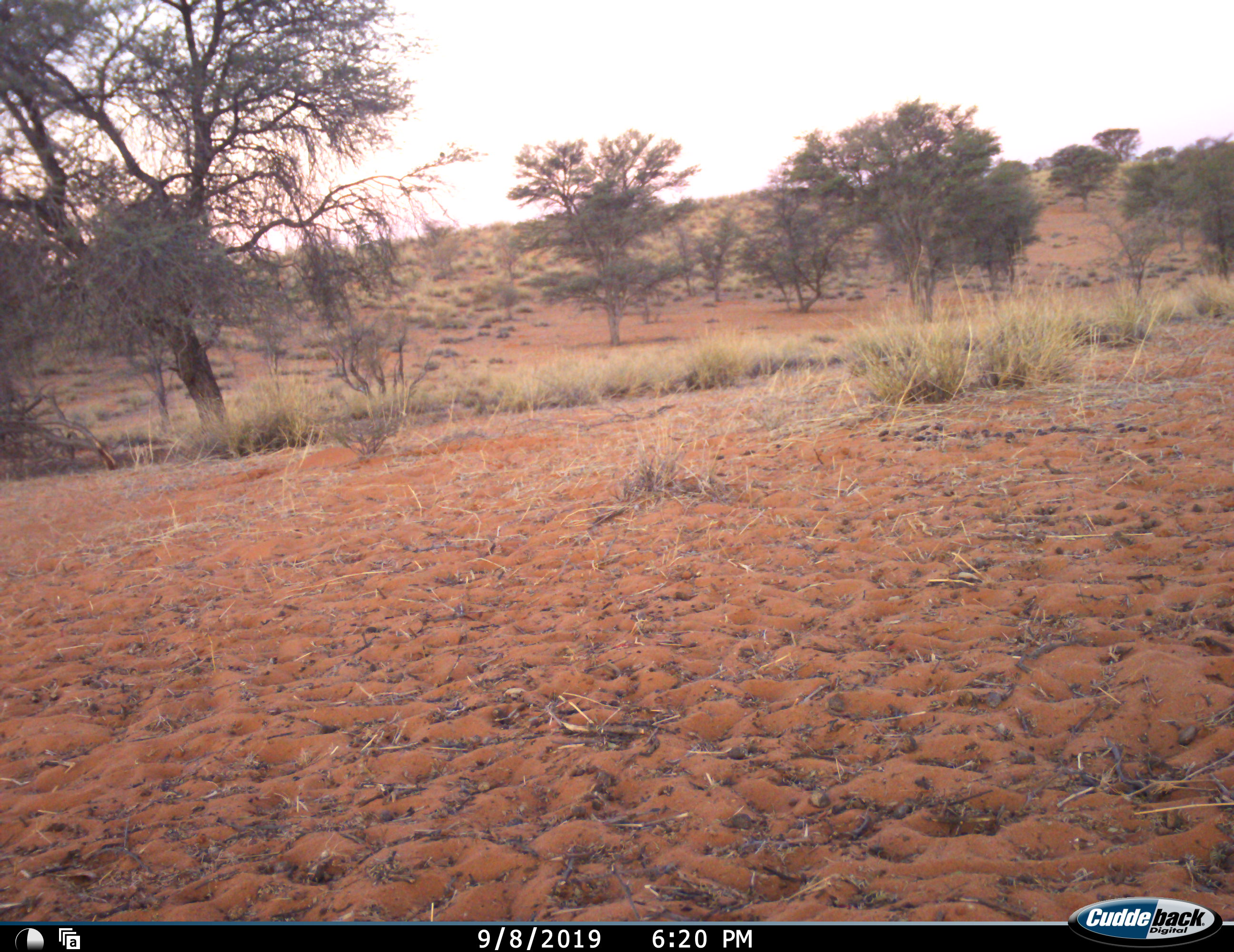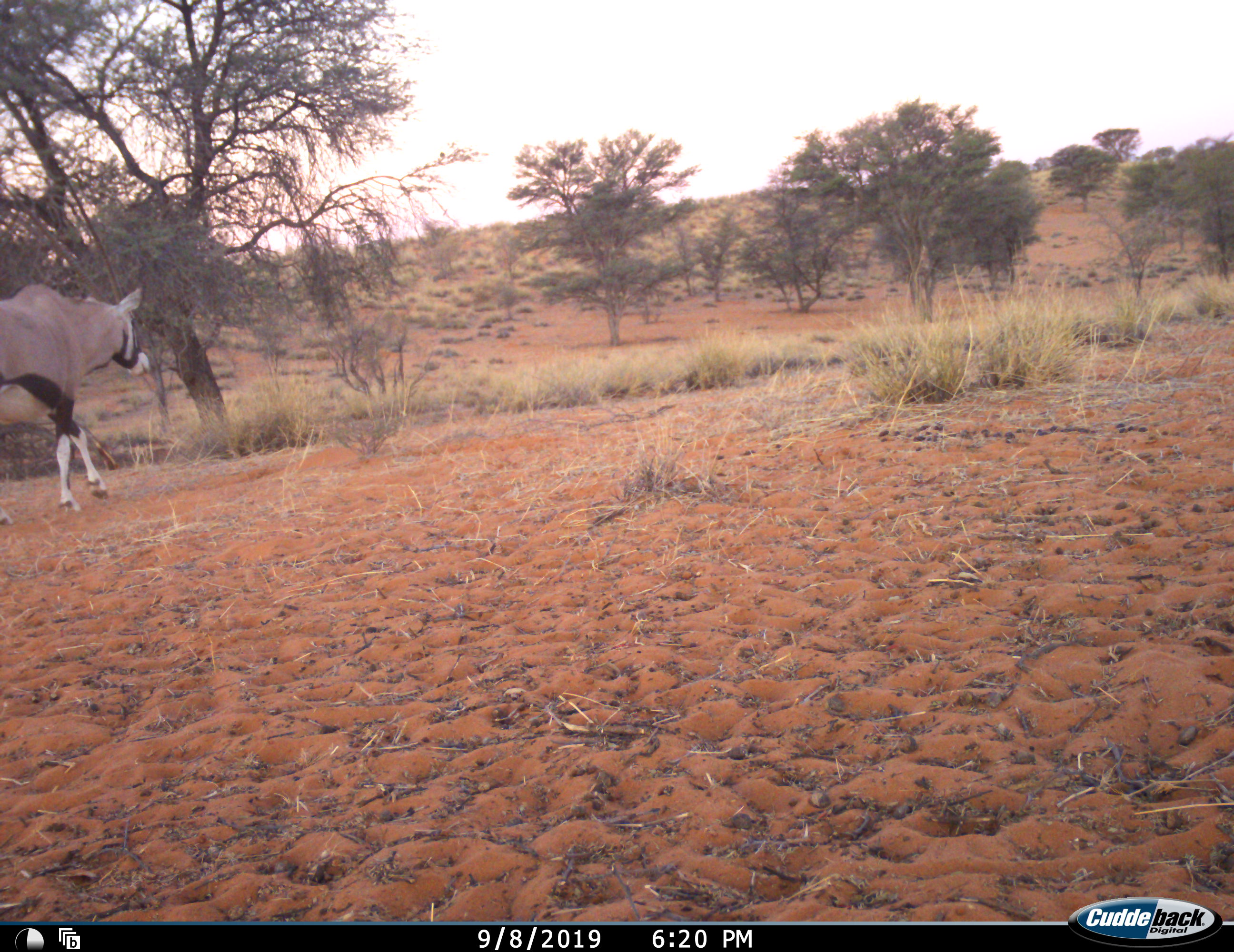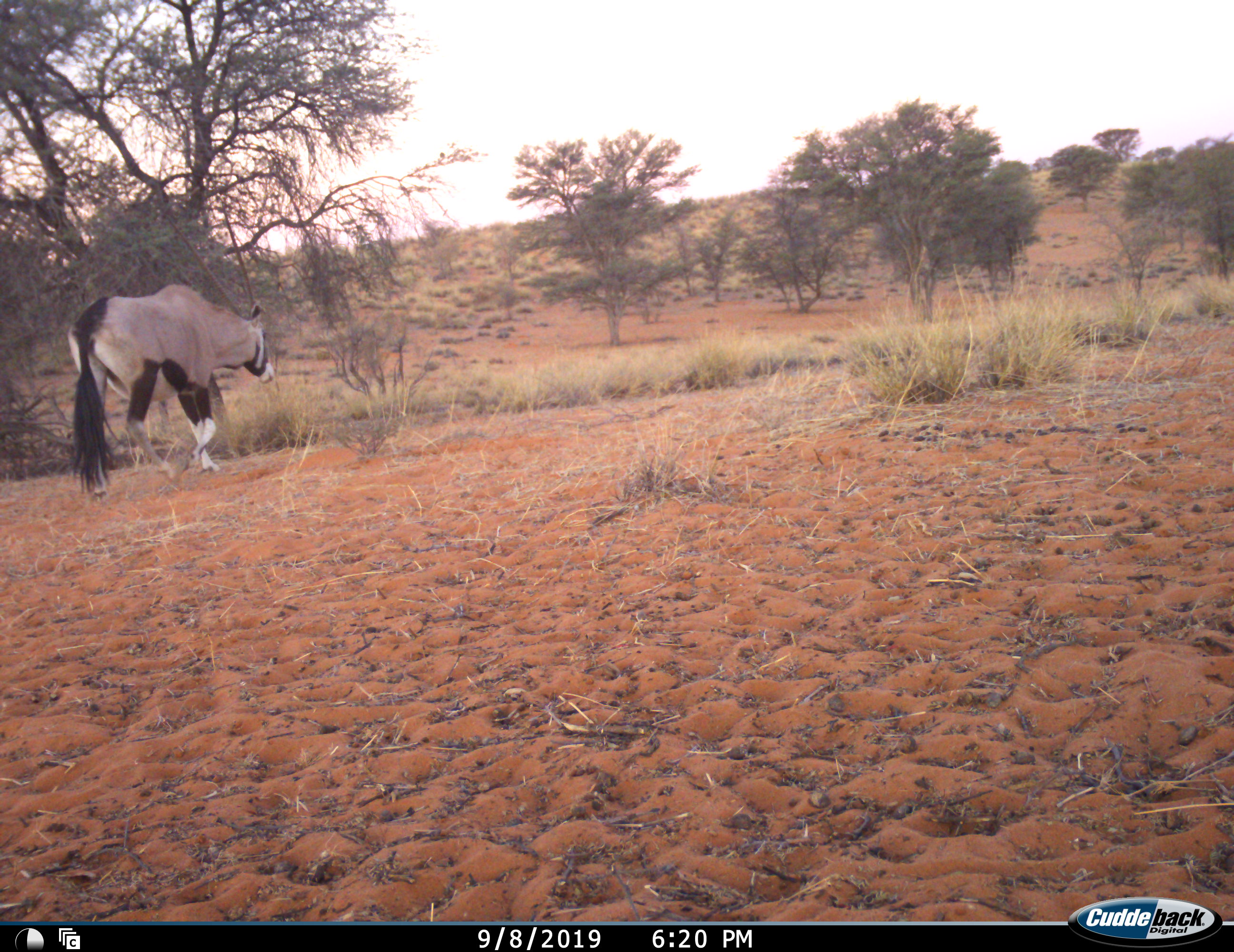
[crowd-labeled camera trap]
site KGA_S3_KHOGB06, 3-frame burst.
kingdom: Animalia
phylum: Chordata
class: Mammalia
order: Artiodactyla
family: Bovidae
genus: Oryx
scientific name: Oryx gazella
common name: gemsbok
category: oryx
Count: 1.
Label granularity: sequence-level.